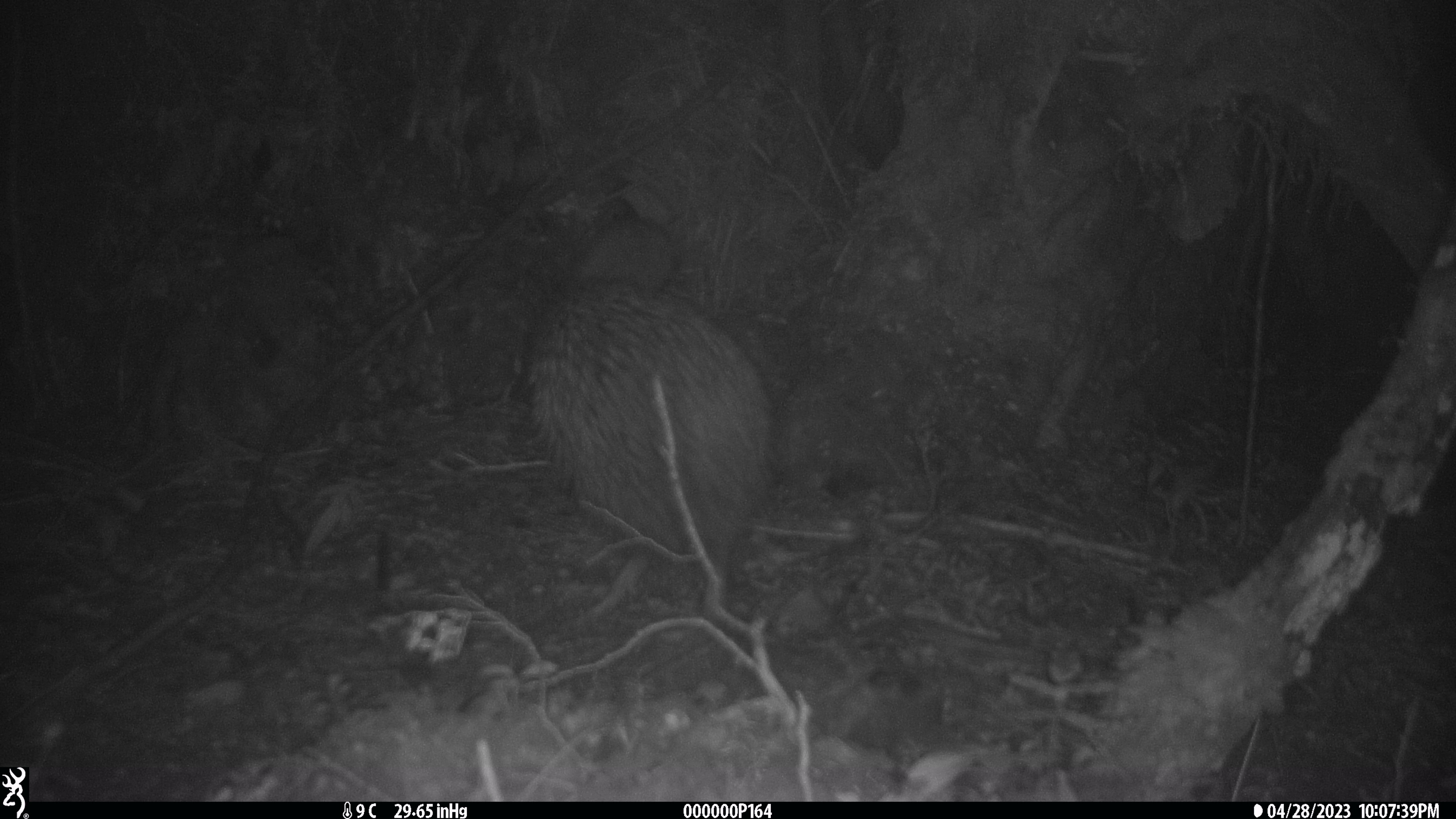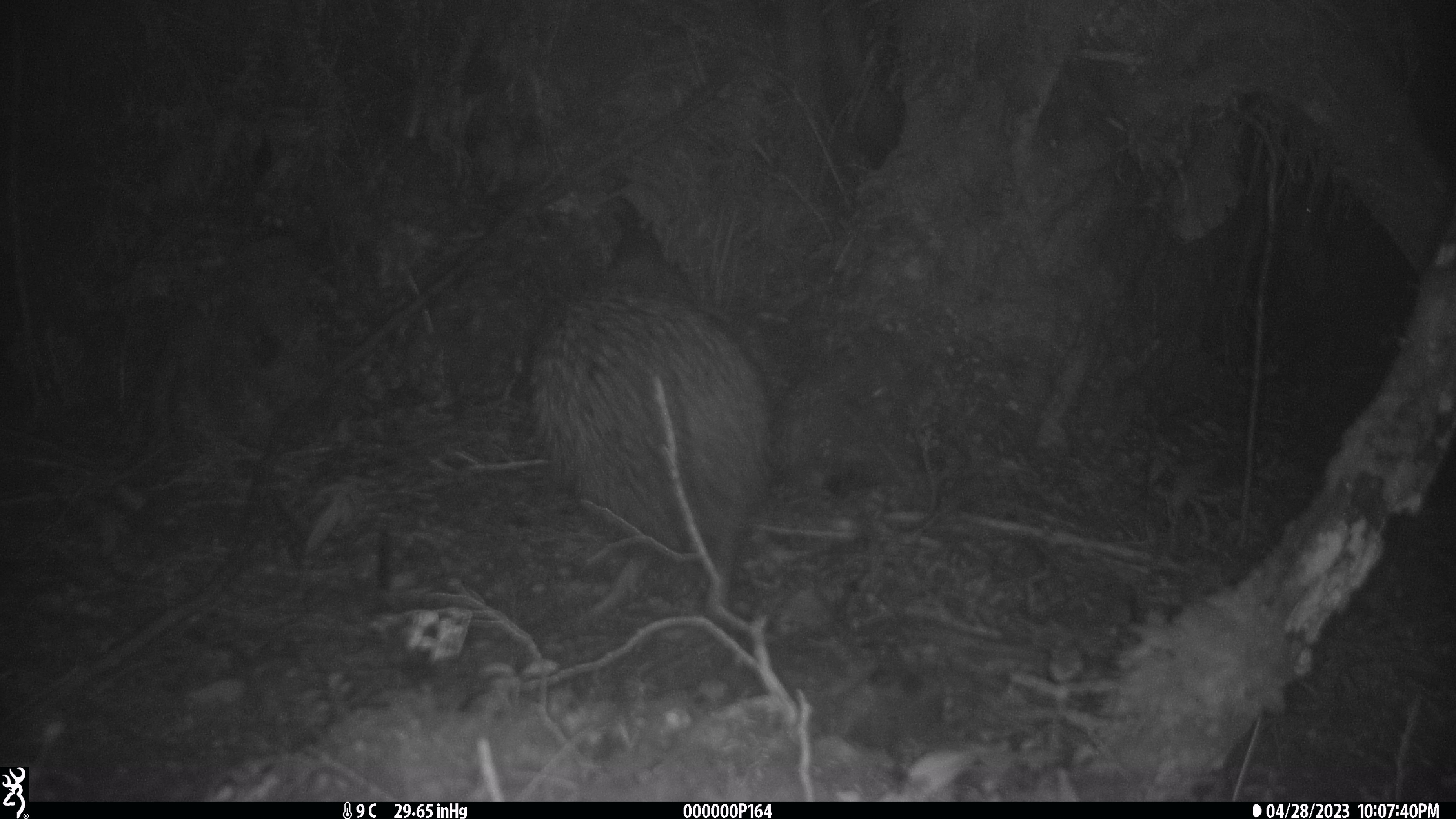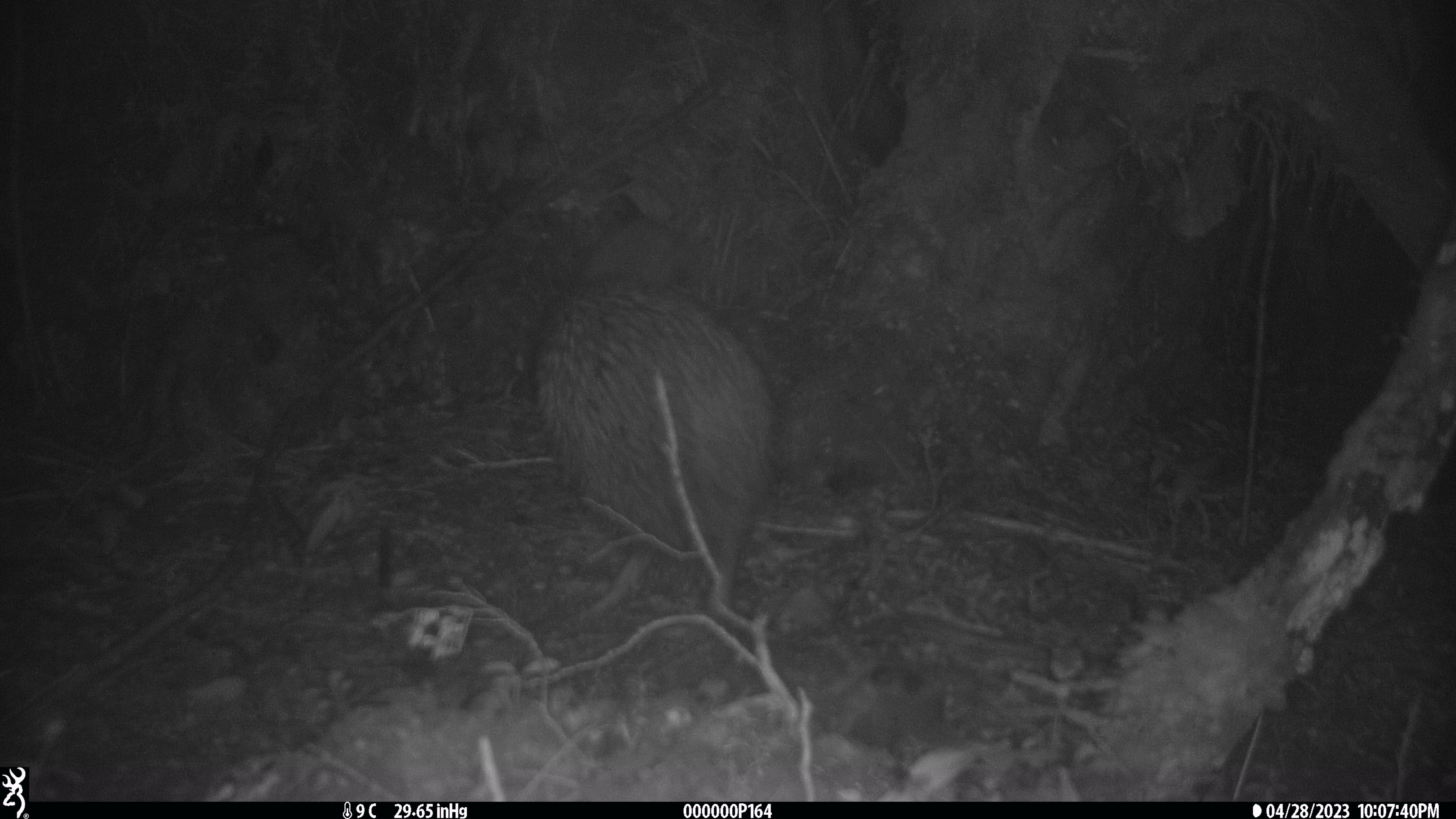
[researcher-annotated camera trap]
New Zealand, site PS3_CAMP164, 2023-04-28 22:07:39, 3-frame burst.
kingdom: Animalia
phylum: Chordata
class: Aves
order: Apterygiformes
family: Apterygidae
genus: Apteryx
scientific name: Apteryx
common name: kiwi